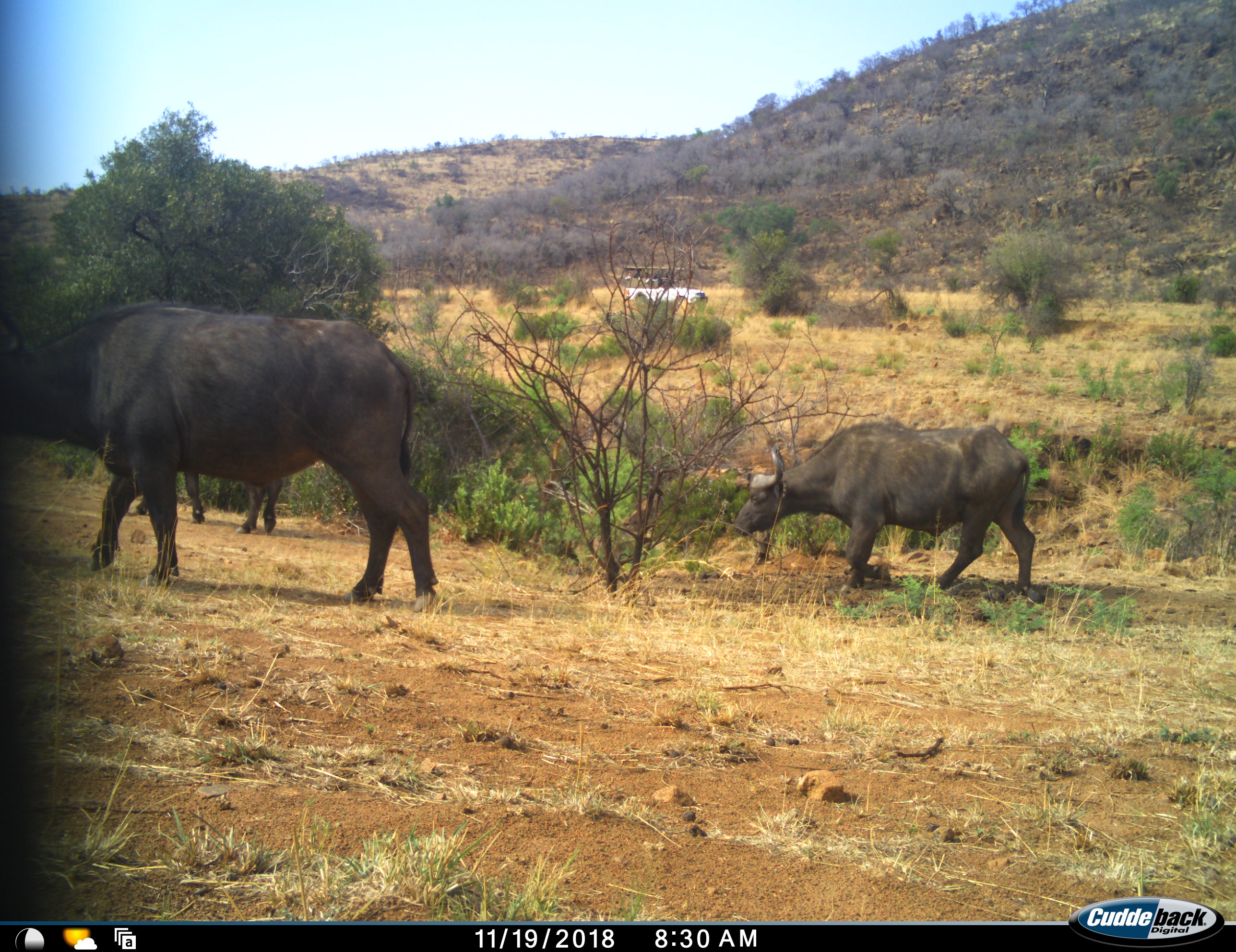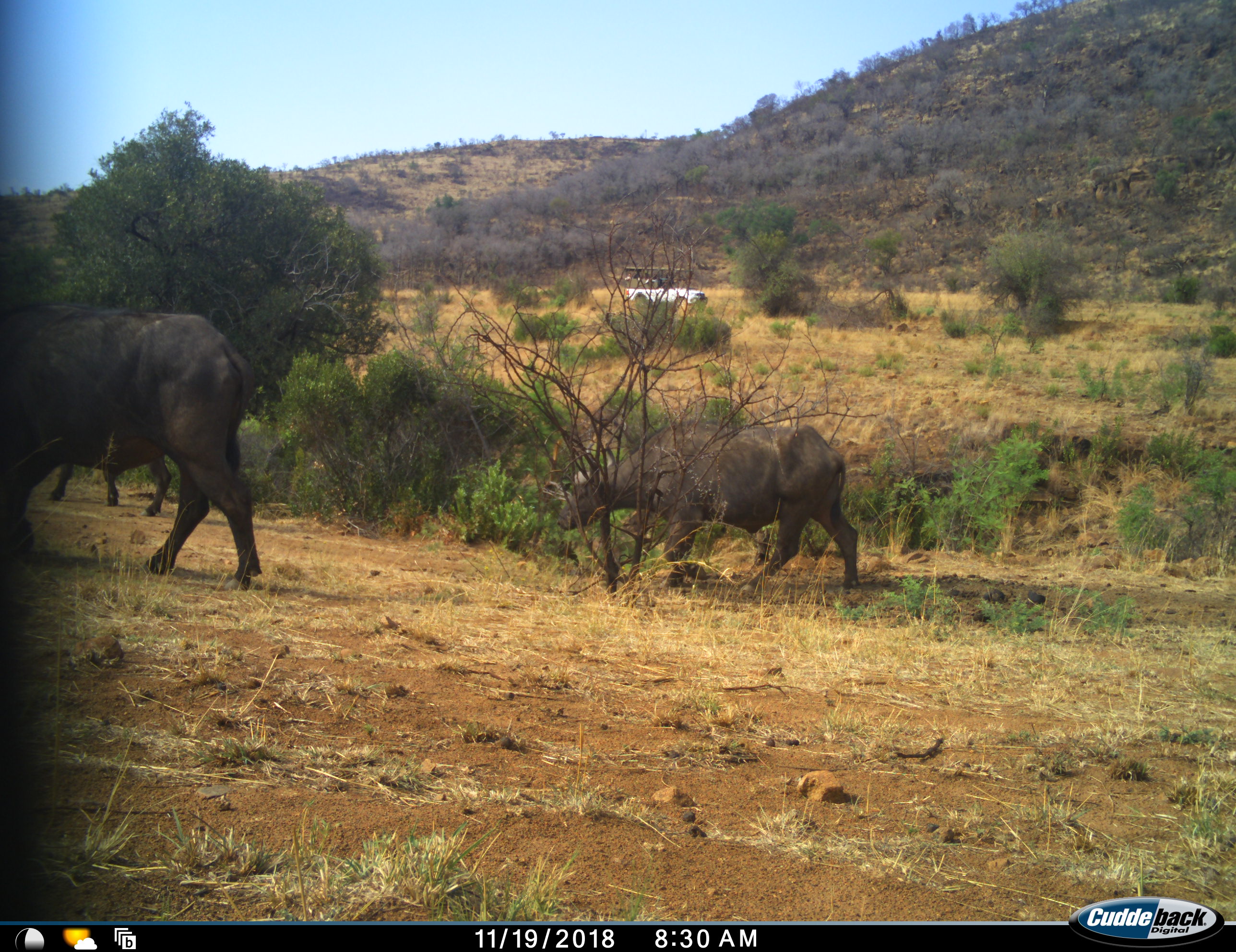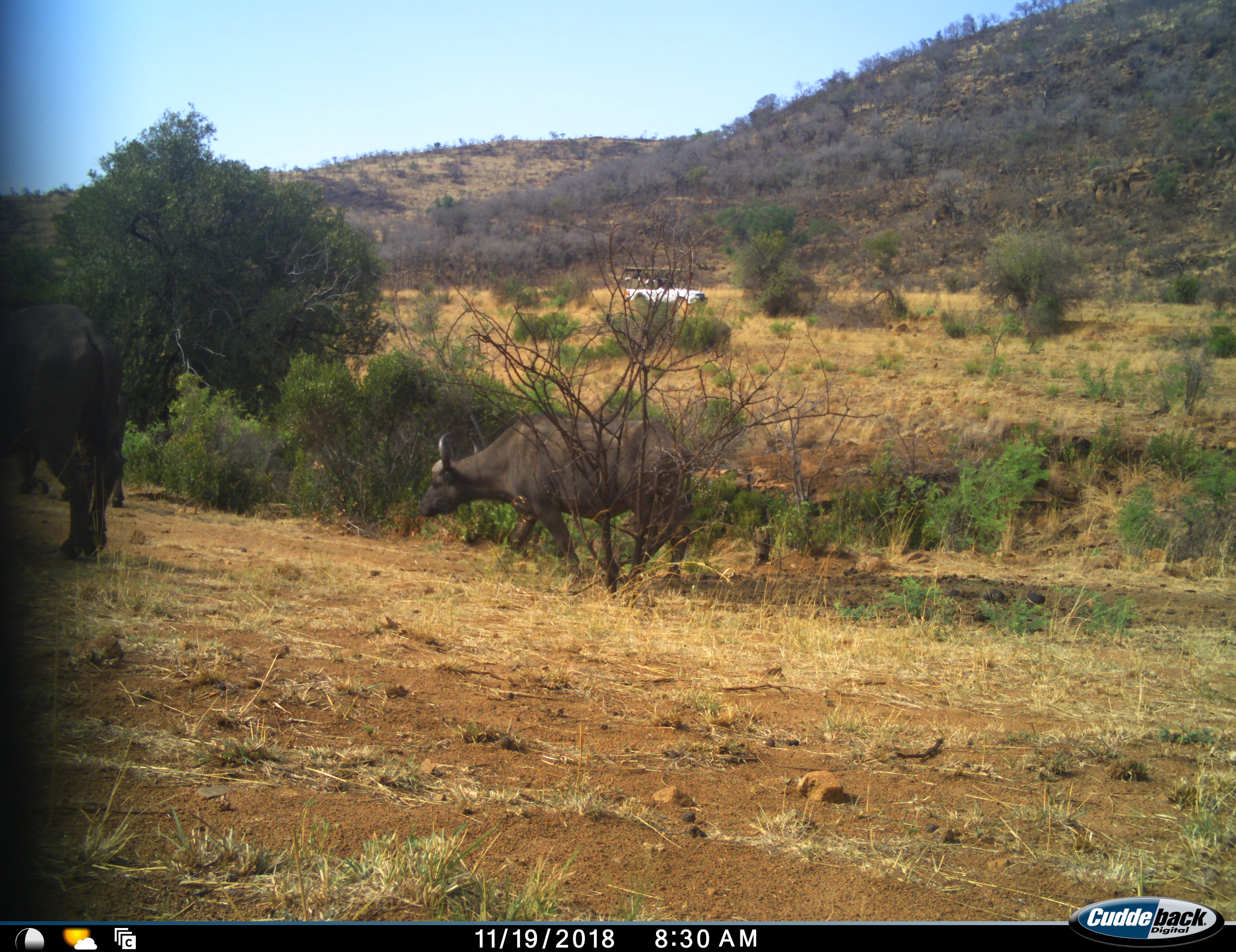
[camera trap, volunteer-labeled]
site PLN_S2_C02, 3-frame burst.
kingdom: Animalia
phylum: Chordata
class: Mammalia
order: Artiodactyla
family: Bovidae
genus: Syncerus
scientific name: Syncerus caffer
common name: african buffalo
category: buffalo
Buffalo (african buffalo) (Syncerus caffer), count 3. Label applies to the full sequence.